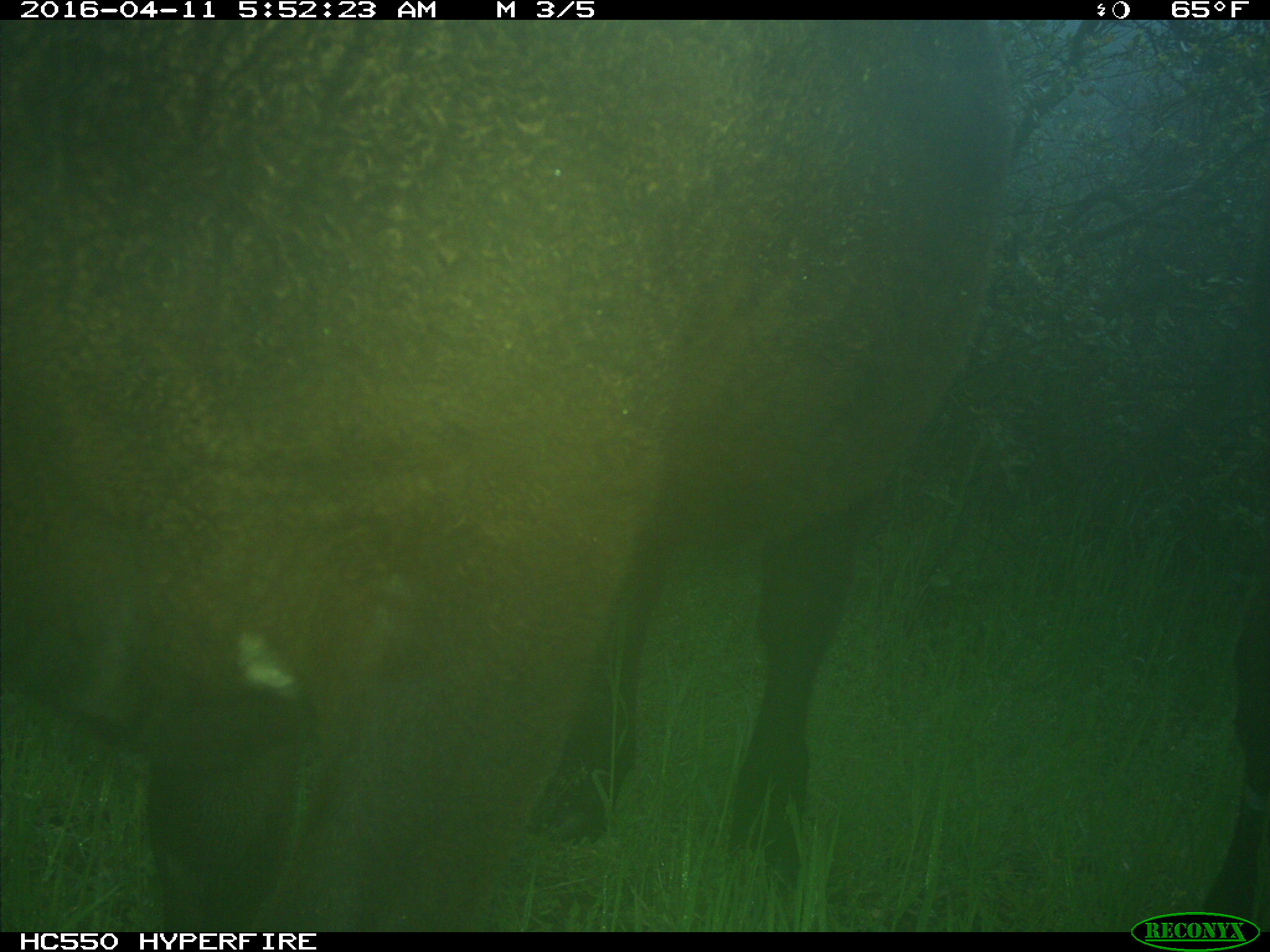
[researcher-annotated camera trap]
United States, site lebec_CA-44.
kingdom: Animalia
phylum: Chordata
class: Mammalia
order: Artiodactyla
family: Bovidae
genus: Bos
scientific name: Bos taurus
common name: domestic cow